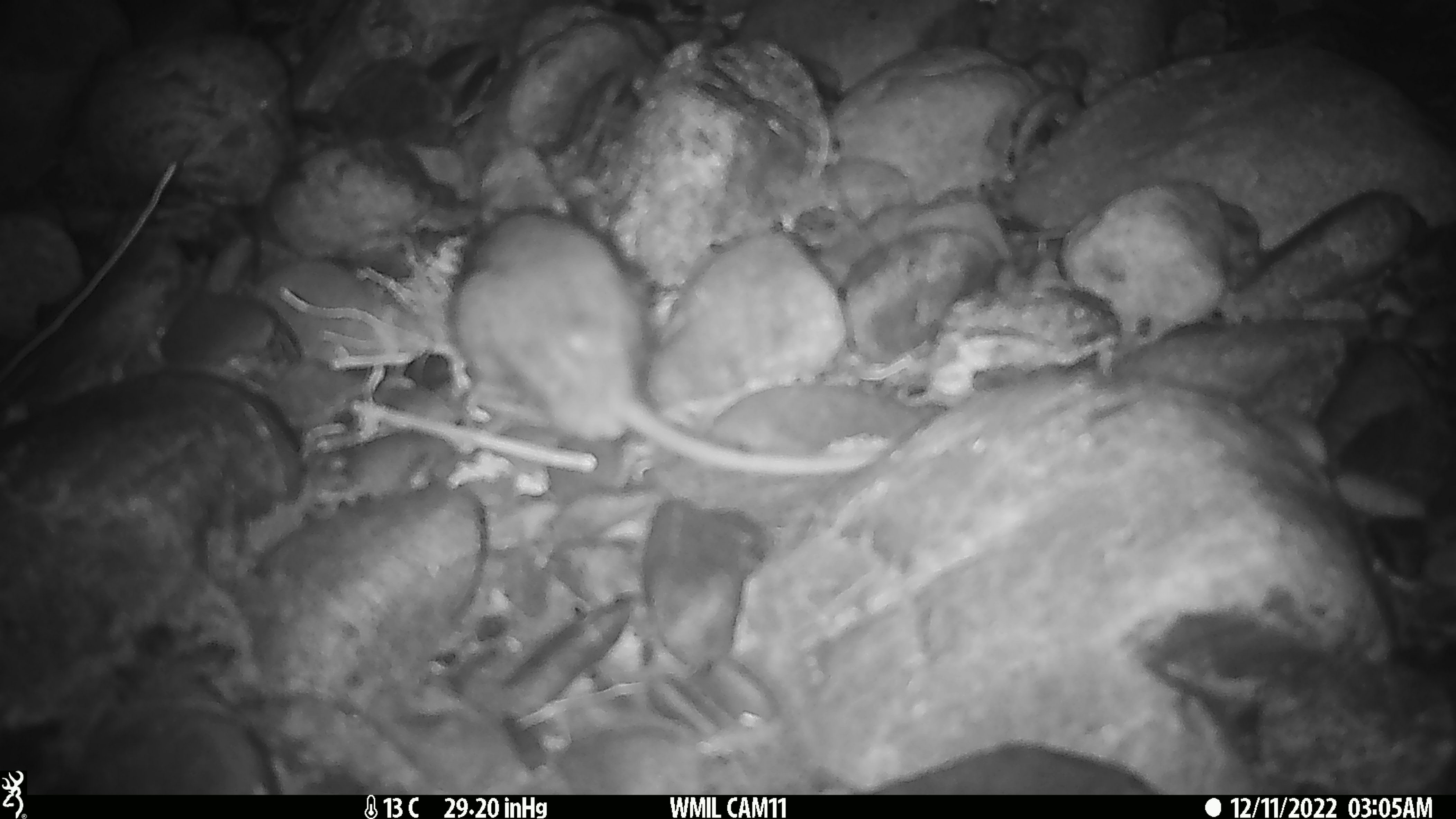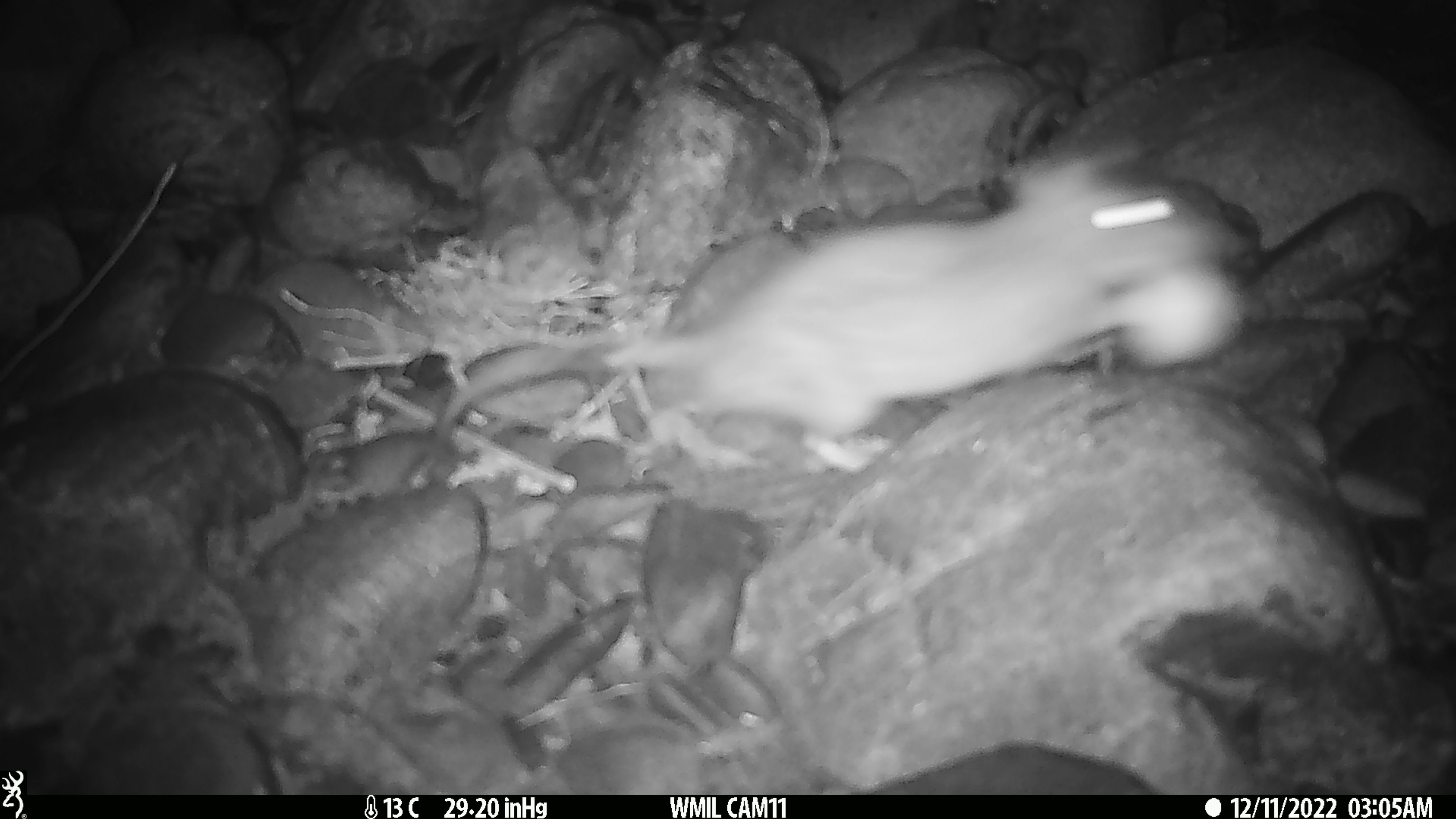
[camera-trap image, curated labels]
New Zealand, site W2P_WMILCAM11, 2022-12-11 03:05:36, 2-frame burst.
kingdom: Animalia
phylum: Chordata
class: Mammalia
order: Rodentia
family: Muridae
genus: Rattus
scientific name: Rattus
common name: rat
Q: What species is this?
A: Rat (Rattus).